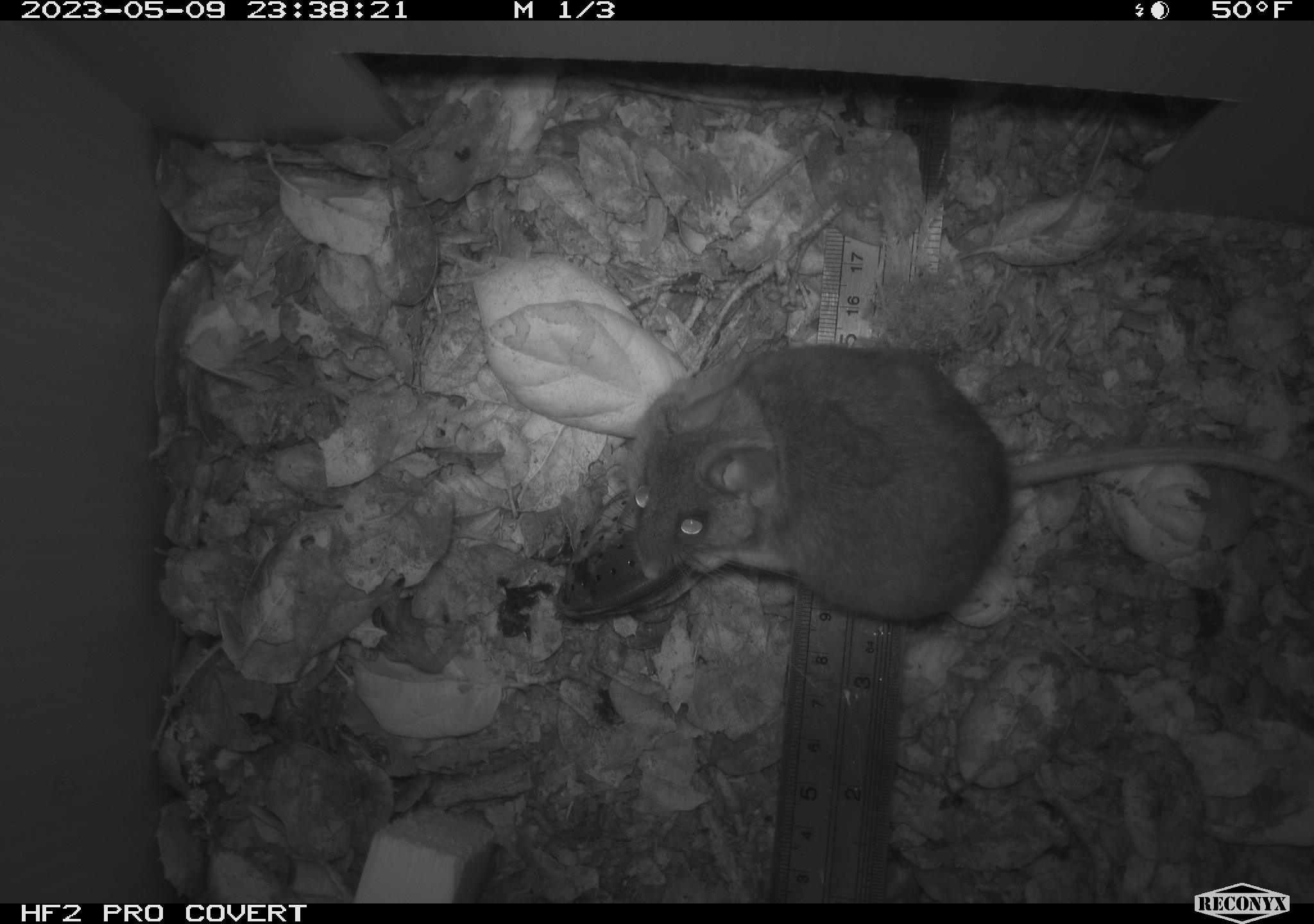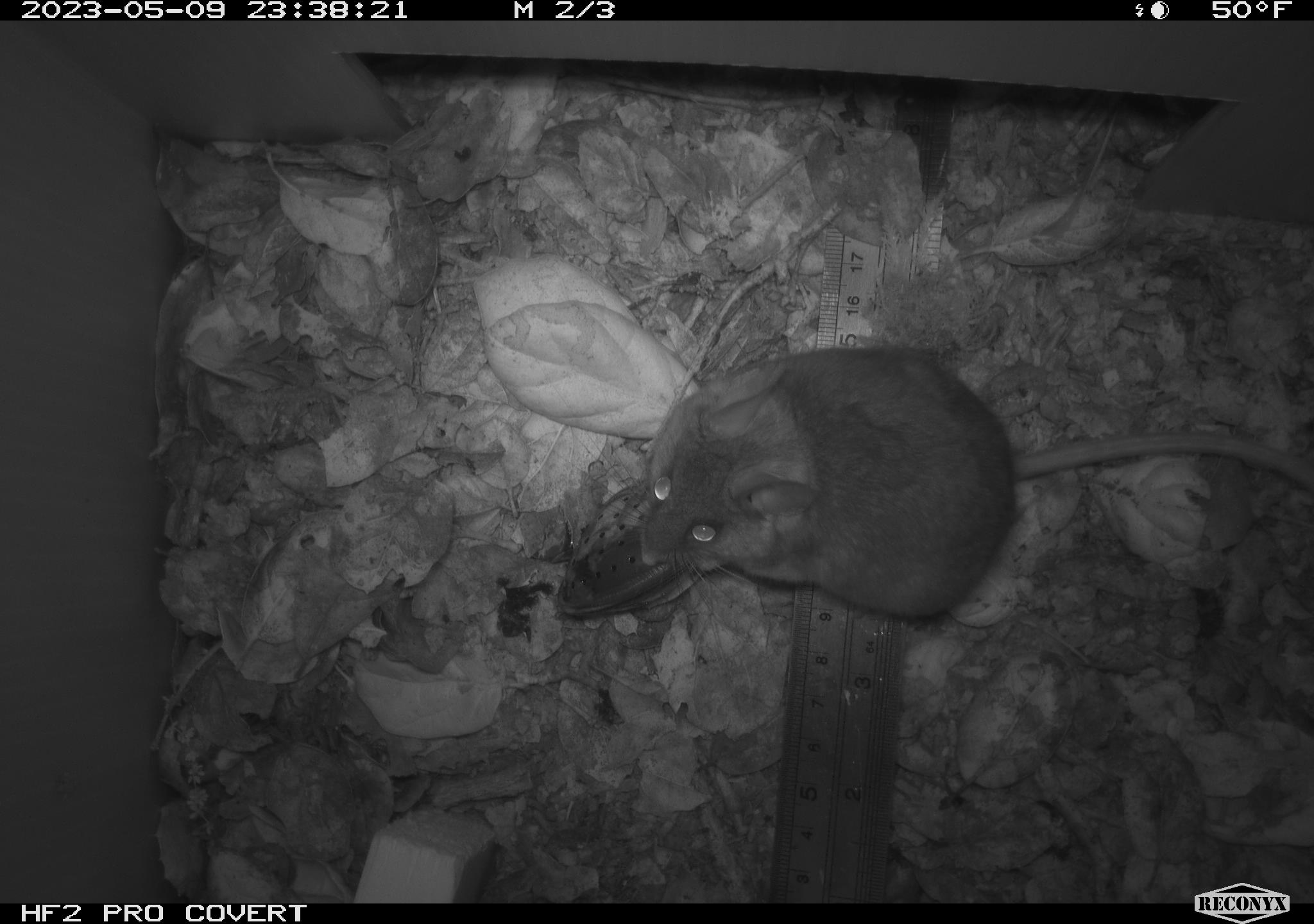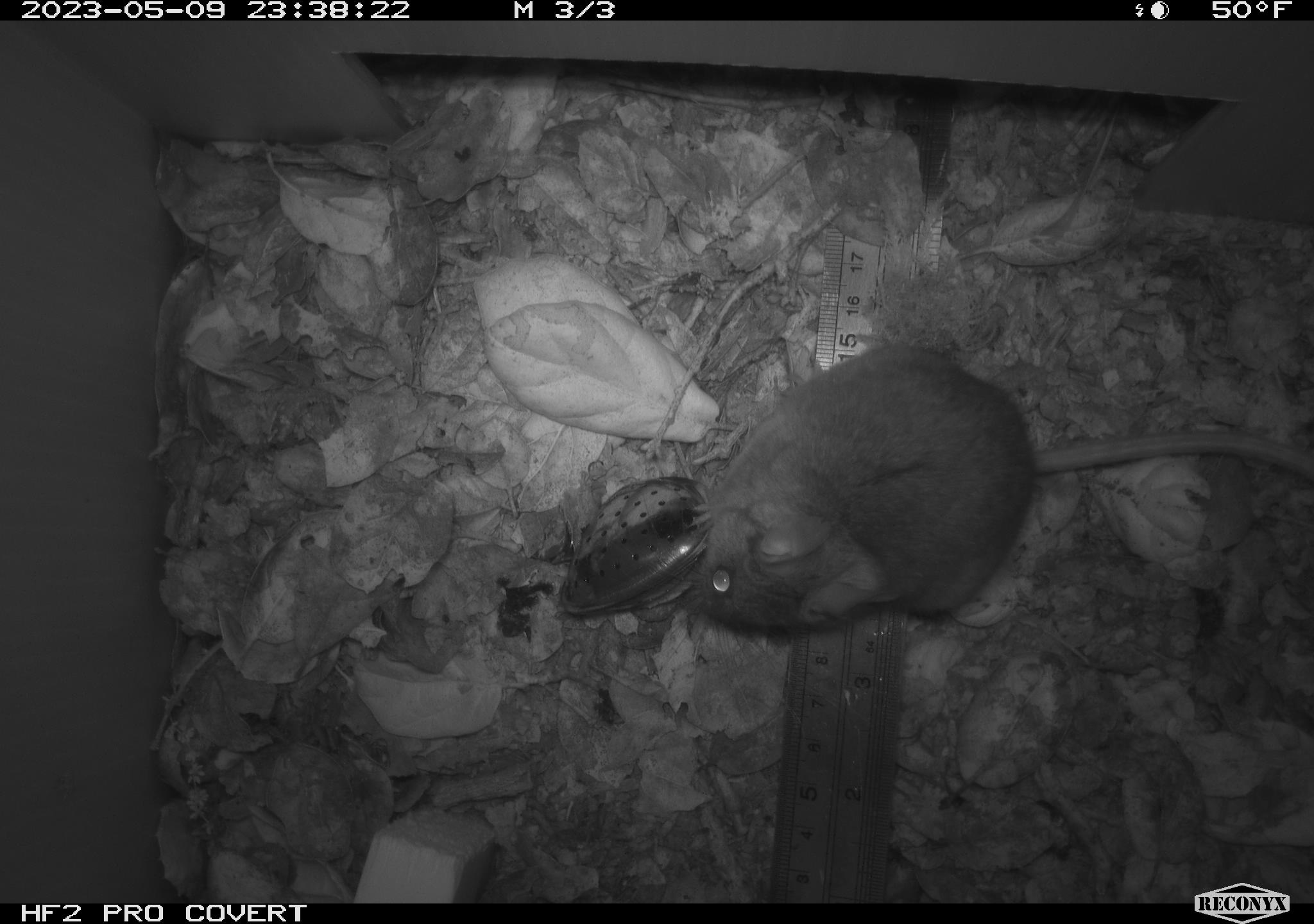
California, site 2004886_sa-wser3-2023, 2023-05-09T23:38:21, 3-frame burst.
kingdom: Animalia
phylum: Chordata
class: Mammalia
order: Rodentia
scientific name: Rodentia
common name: mouse species